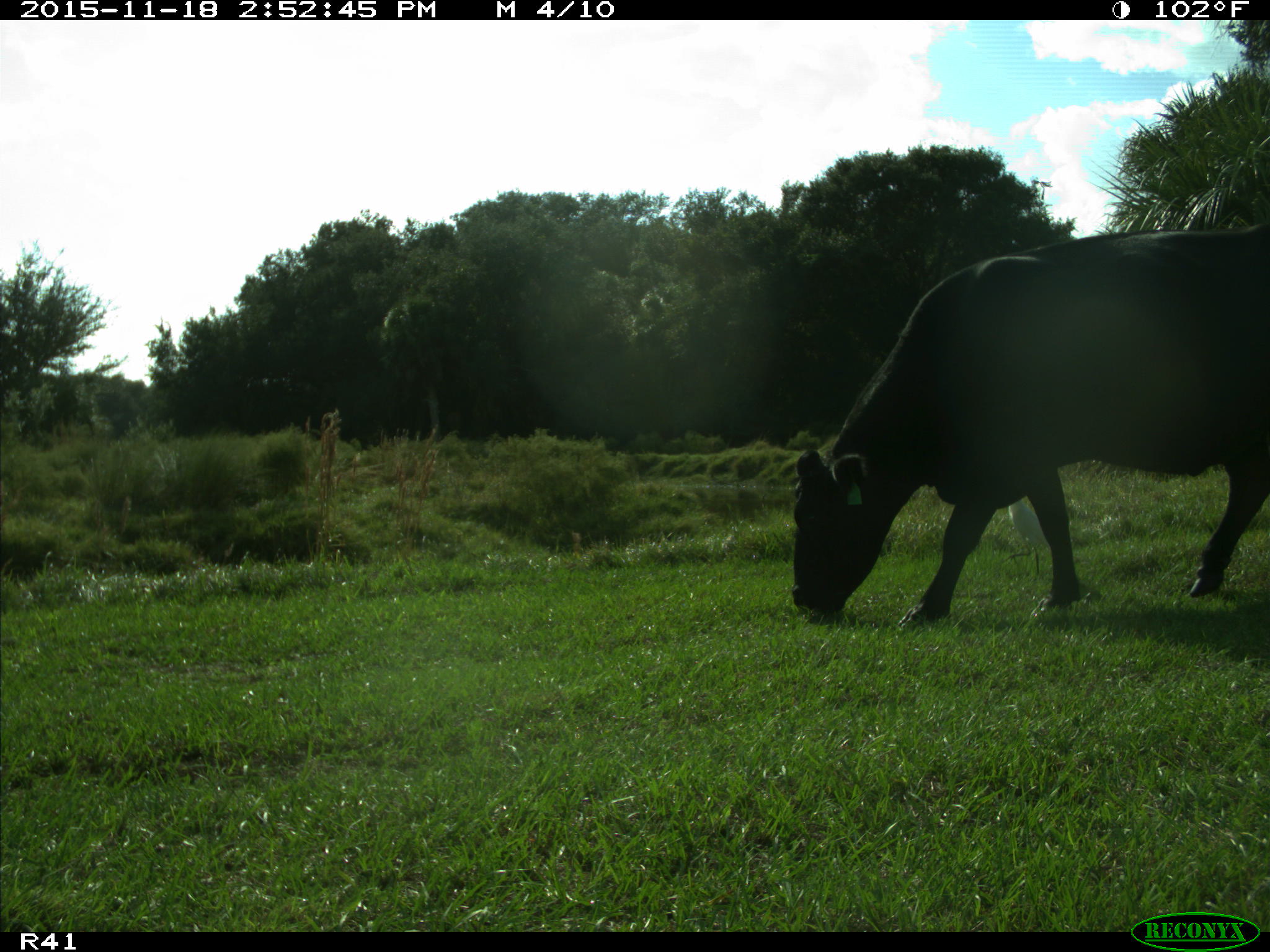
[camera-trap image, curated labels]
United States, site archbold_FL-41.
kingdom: Animalia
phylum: Chordata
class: Mammalia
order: Artiodactyla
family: Bovidae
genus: Bos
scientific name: Bos taurus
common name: domestic cow